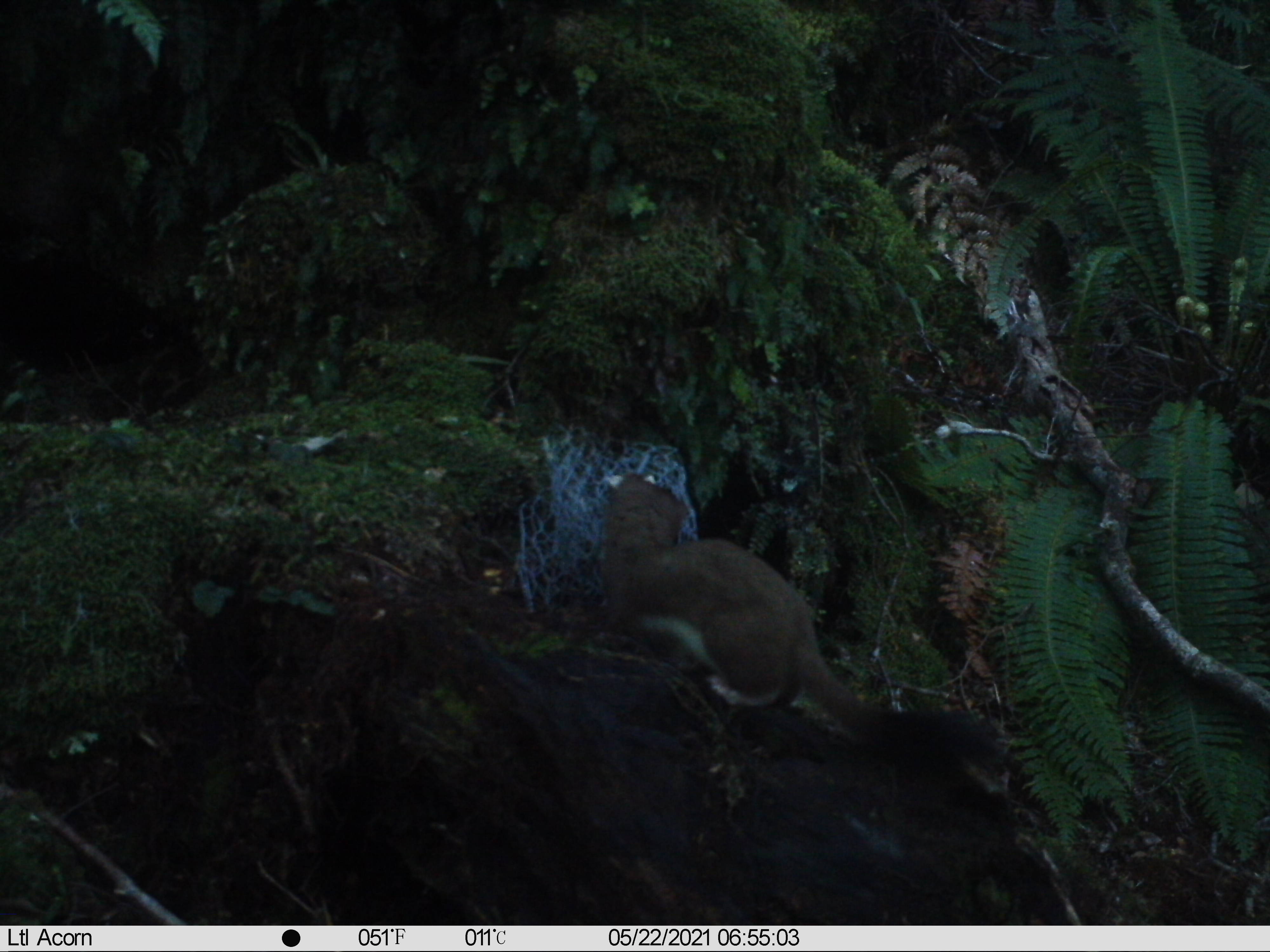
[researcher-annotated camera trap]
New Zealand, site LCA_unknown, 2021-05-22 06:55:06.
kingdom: Animalia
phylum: Chordata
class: Mammalia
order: Carnivora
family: Mustelidae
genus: Mustela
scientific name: Mustela erminea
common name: stoat